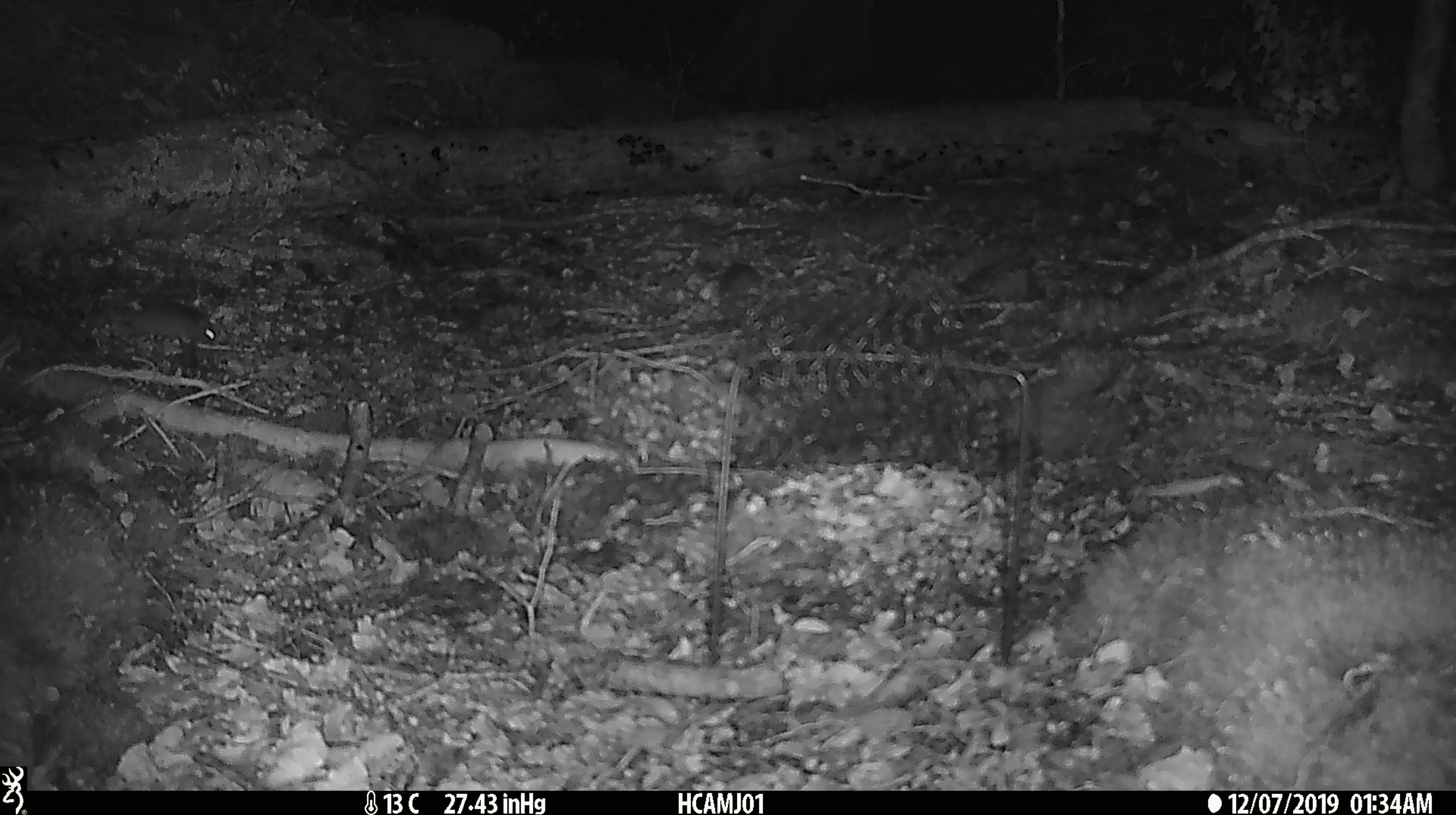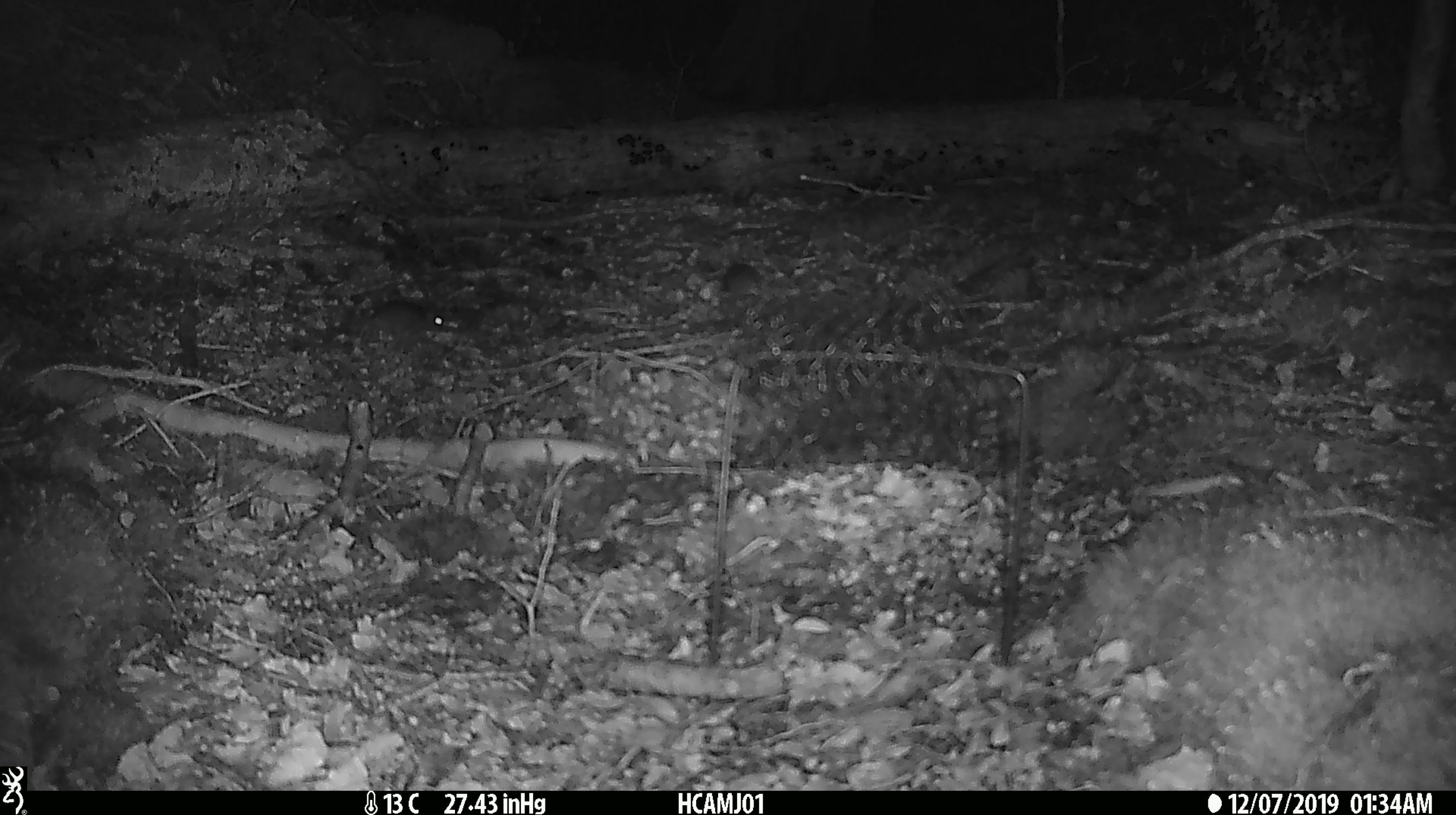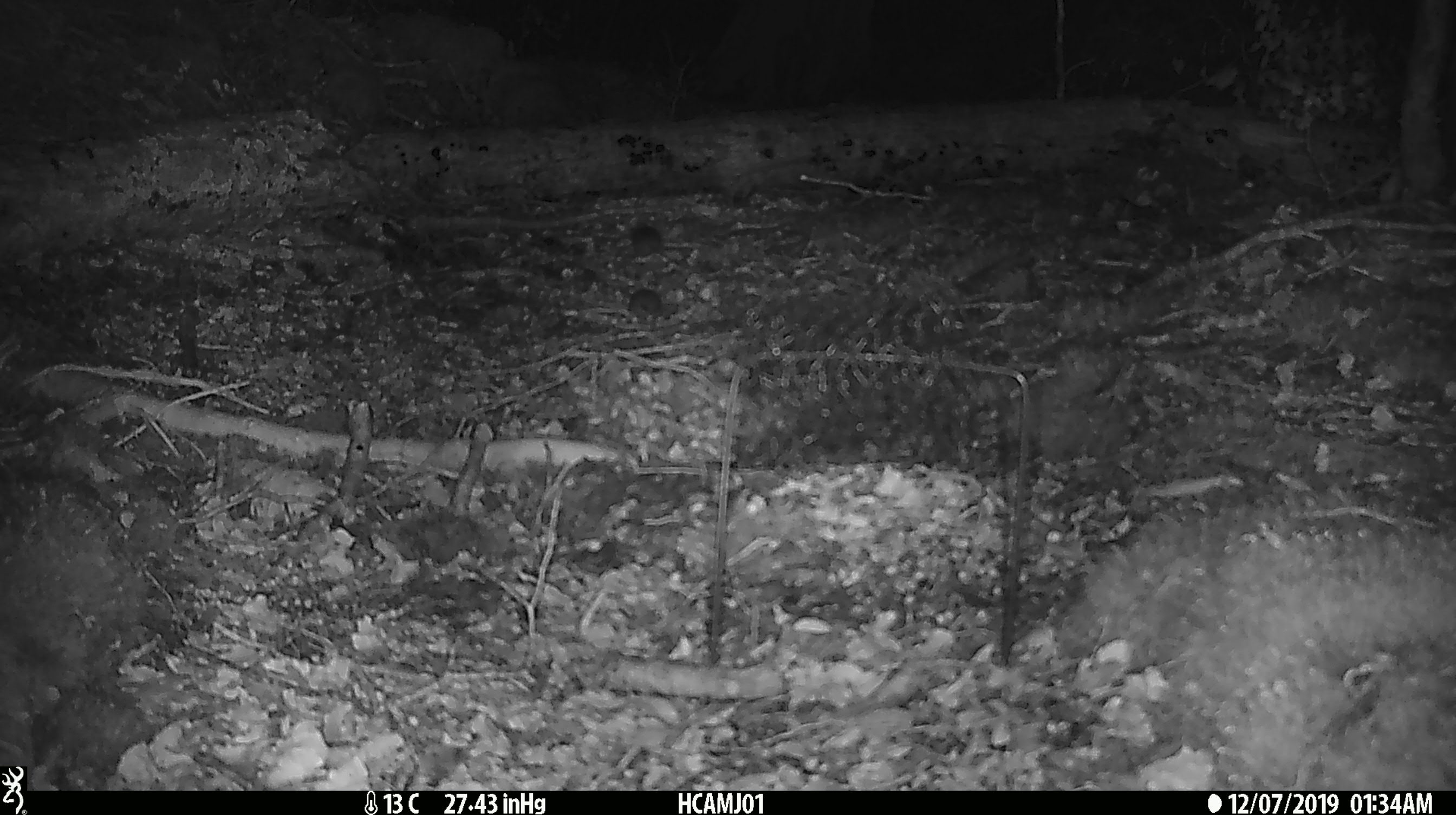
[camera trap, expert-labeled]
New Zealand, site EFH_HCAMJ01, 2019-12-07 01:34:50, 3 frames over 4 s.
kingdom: Animalia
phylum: Chordata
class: Mammalia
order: Rodentia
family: Muridae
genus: Mus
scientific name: Mus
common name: mouse